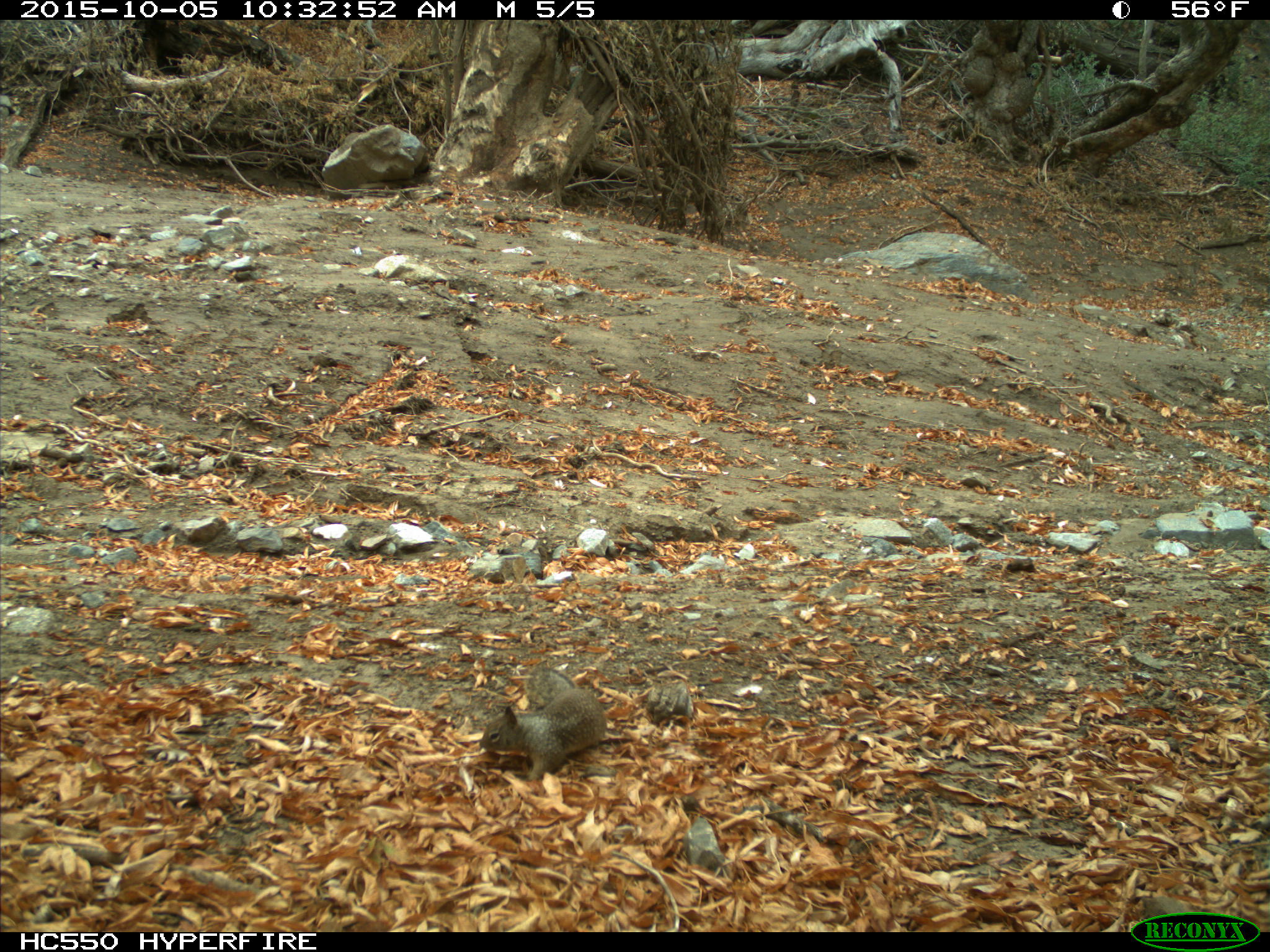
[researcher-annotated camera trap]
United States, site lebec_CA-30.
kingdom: Animalia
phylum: Chordata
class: Mammalia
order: Rodentia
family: Sciuridae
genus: Otospermophilus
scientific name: Otospermophilus beecheyi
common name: california ground squirrel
Otospermophilus beecheyi (california ground squirrel).